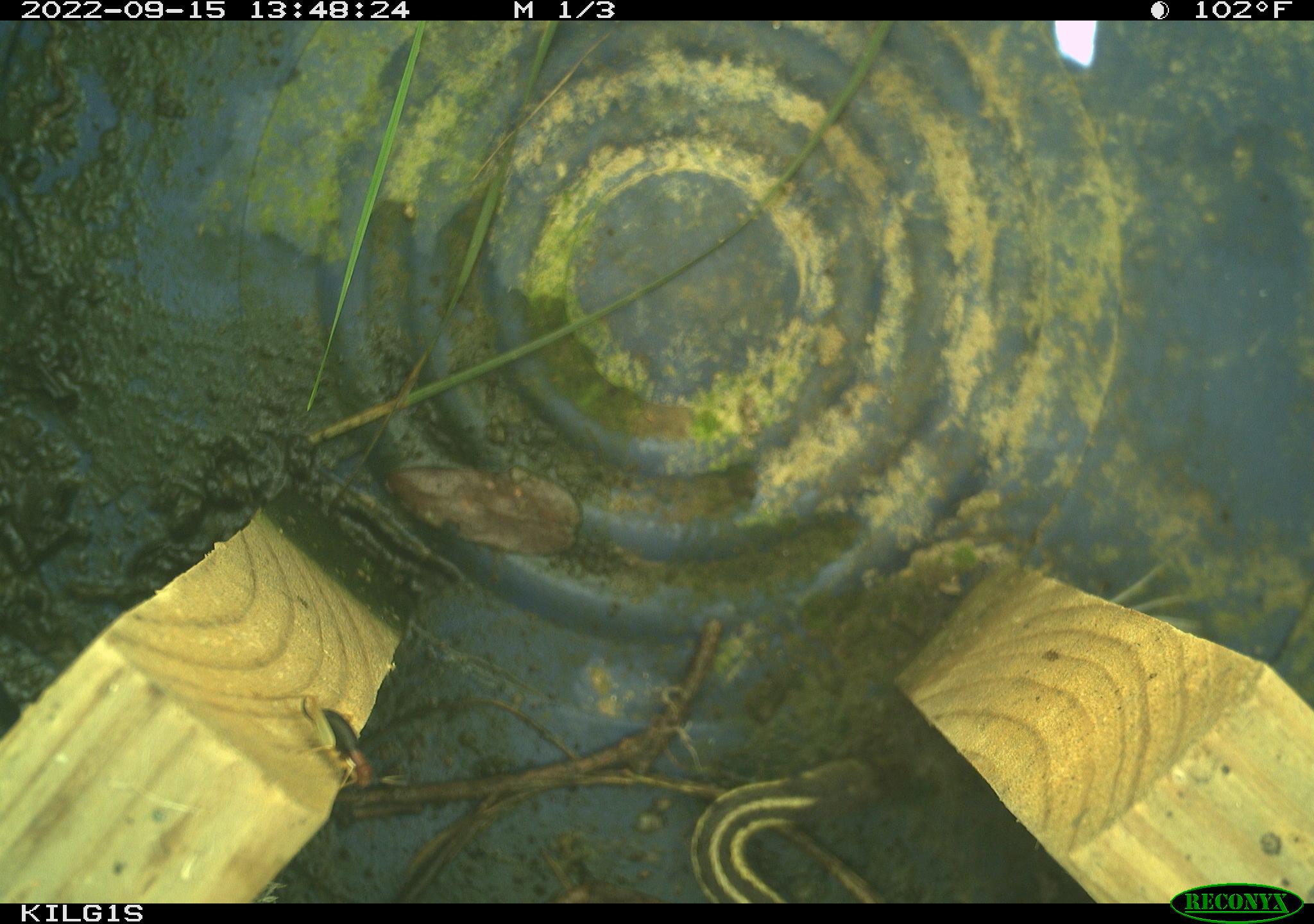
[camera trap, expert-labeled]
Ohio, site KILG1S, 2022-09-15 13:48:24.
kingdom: Animalia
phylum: Chordata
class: Reptilia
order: Squamata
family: Colubridae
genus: Thamnophis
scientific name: Thamnophis sirtalis sirtalis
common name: eastern gartersnake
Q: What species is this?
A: Eastern gartersnake (Thamnophis sirtalis sirtalis).